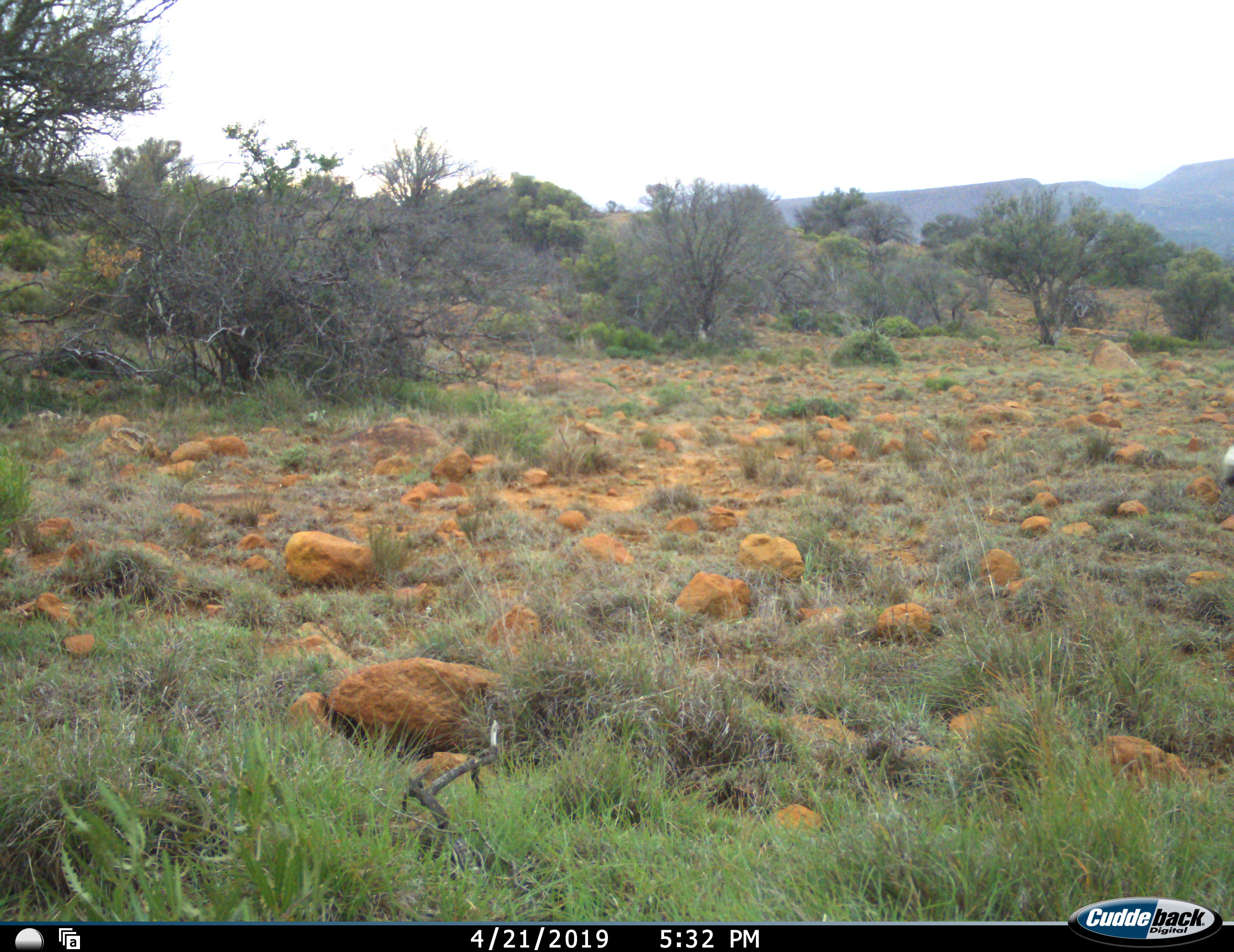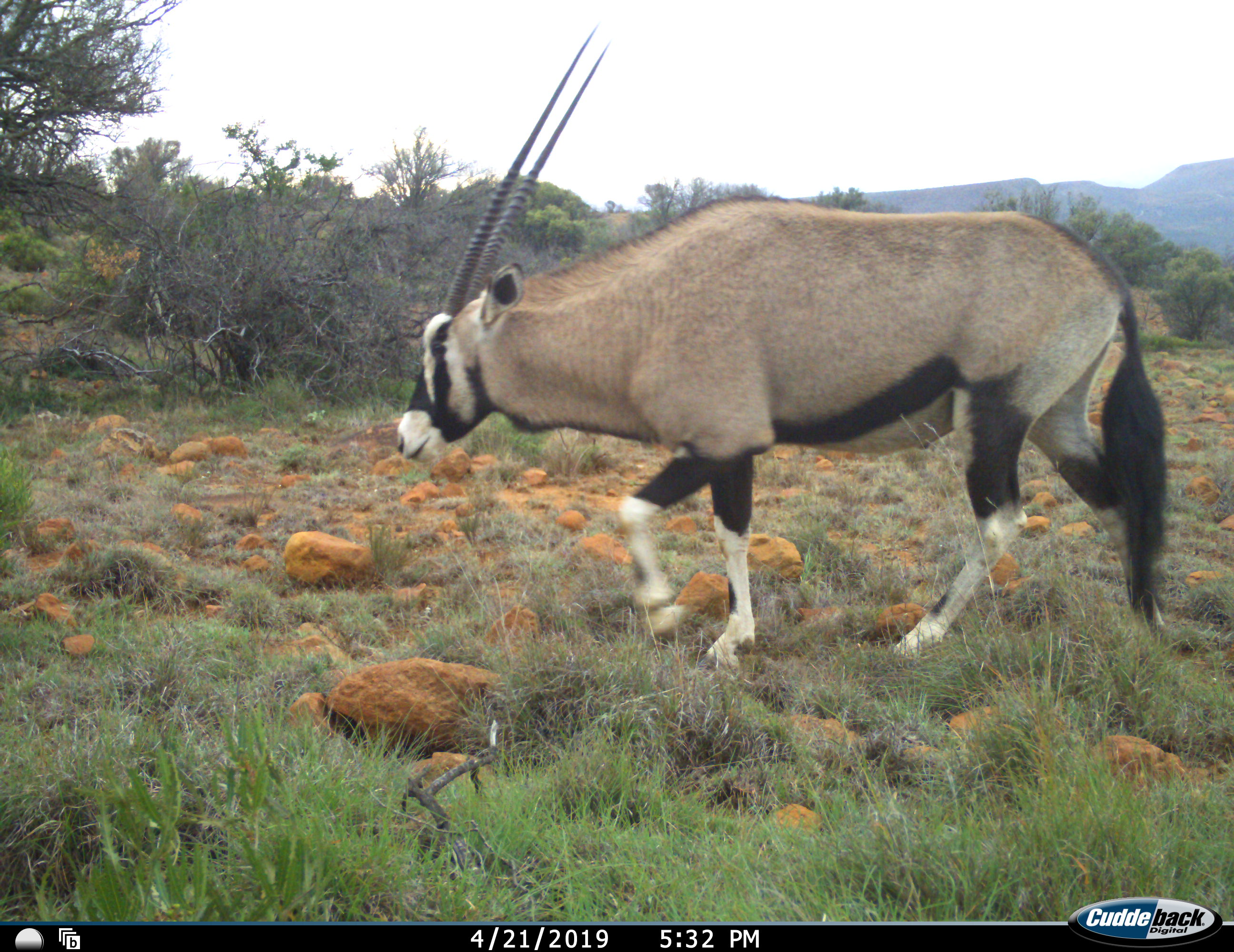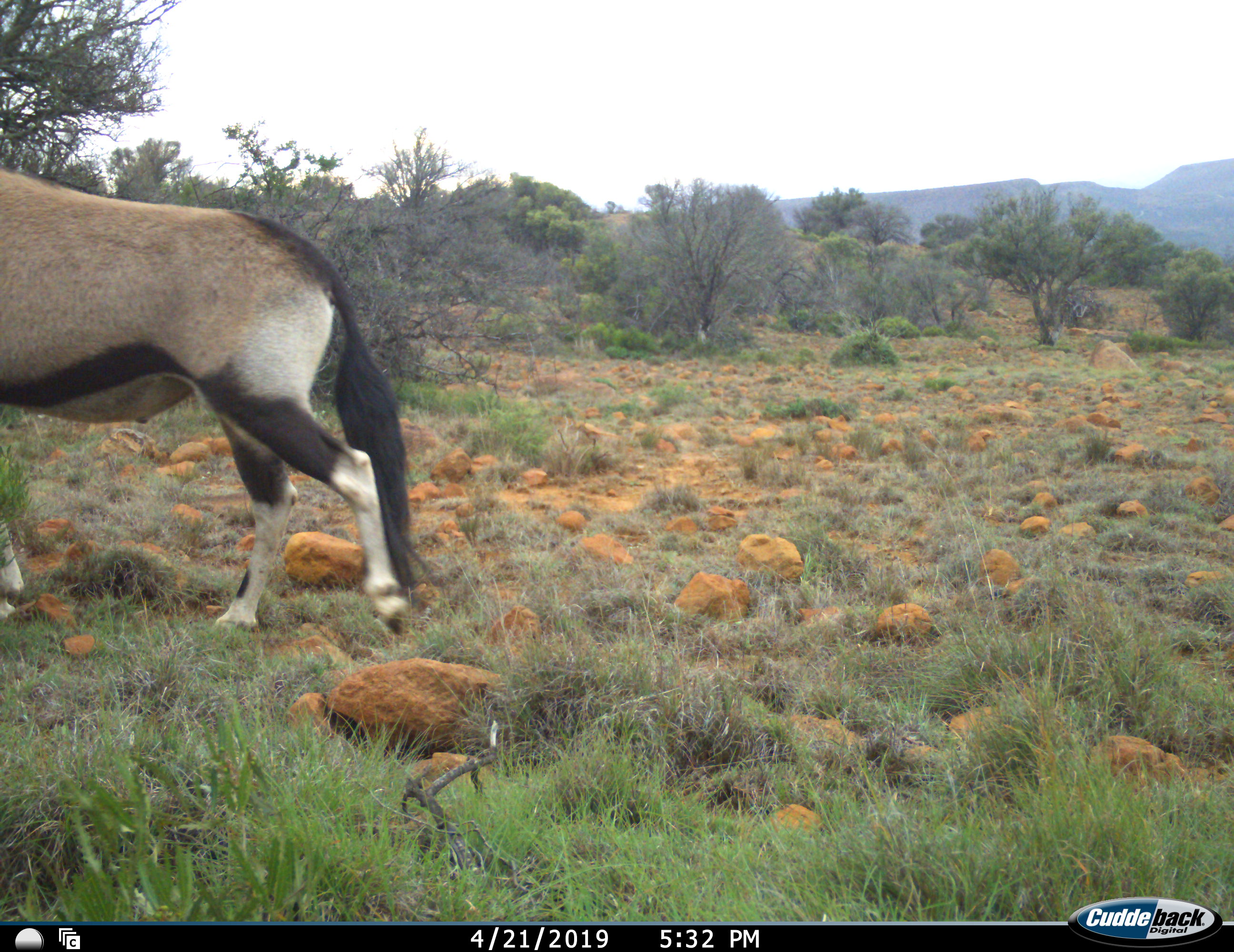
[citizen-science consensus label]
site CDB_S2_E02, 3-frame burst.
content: unidentified animal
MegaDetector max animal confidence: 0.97